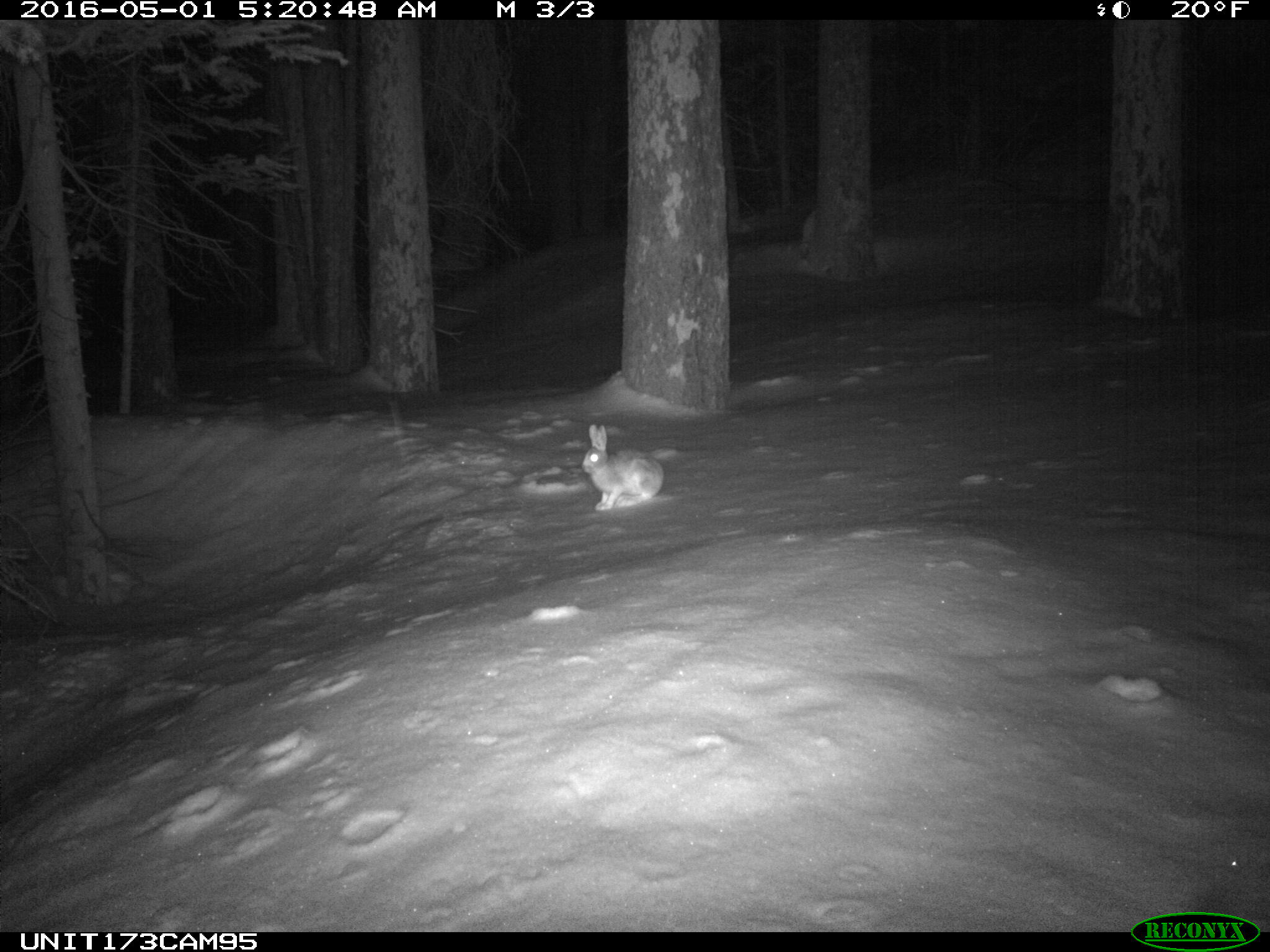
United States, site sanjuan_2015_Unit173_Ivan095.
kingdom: Animalia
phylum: Chordata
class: Mammalia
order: Lagomorpha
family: Leporidae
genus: Lepus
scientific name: Lepus americanus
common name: snowshoe hare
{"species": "Lepus americanus (snowshoe hare)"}